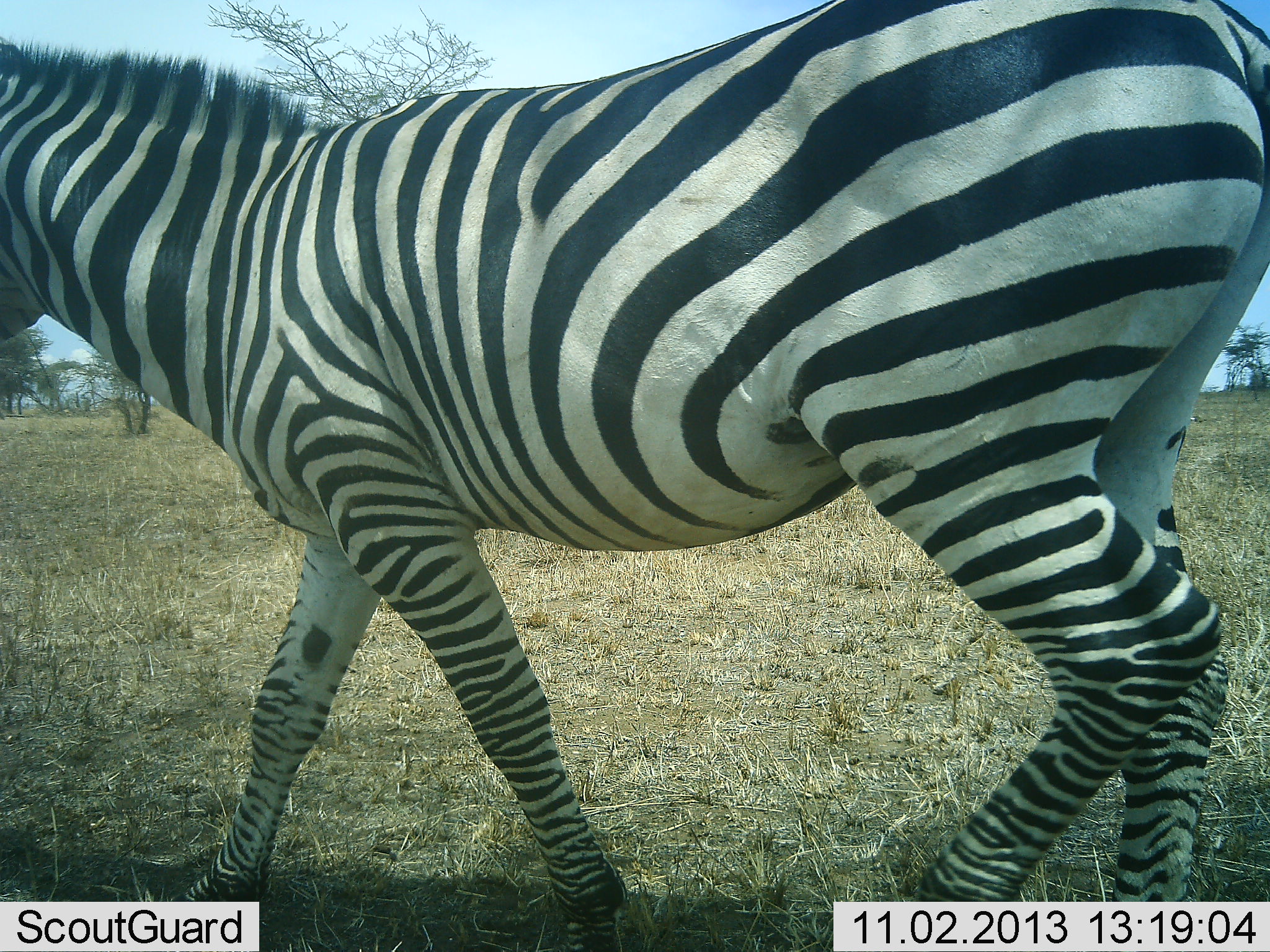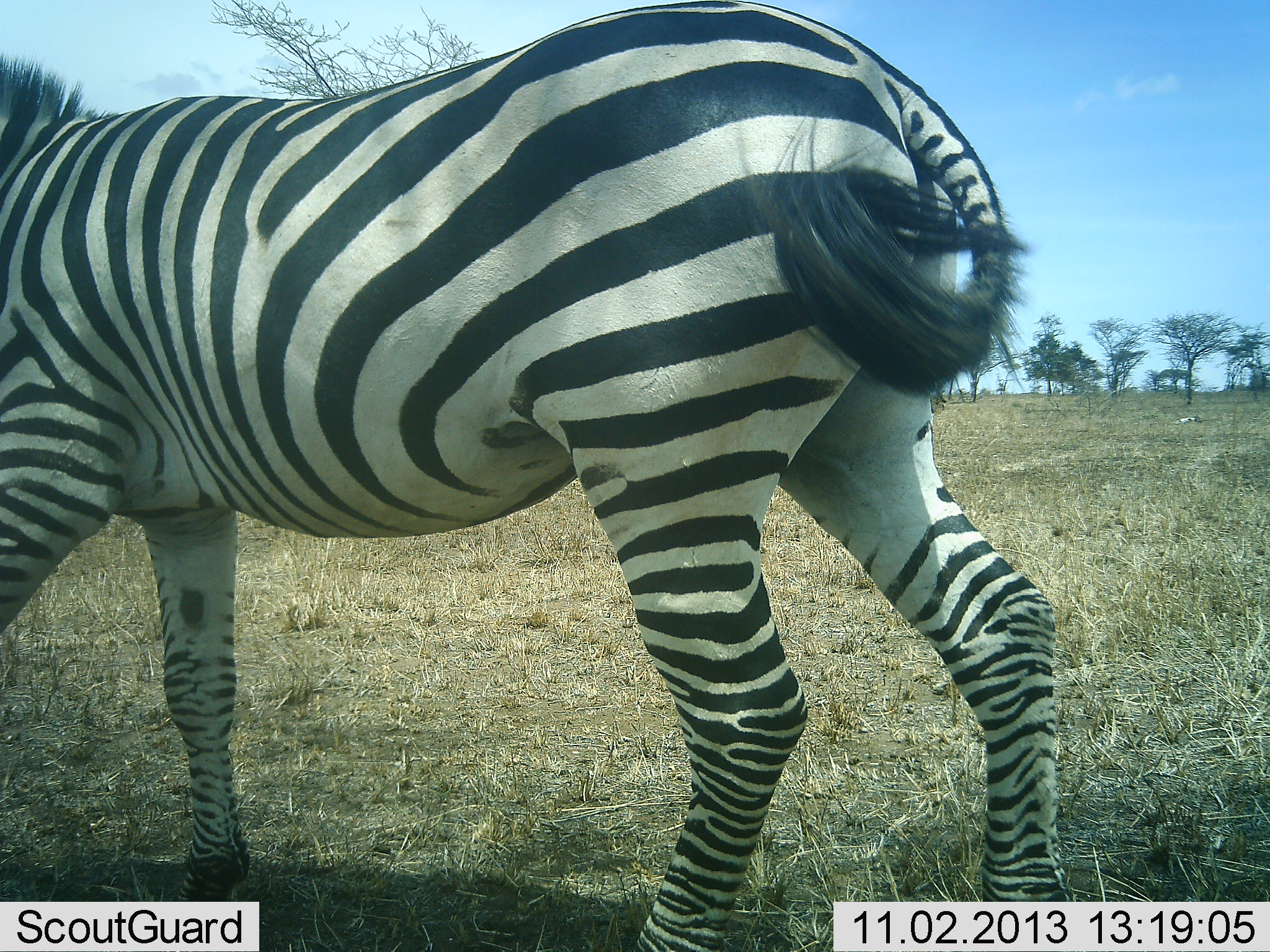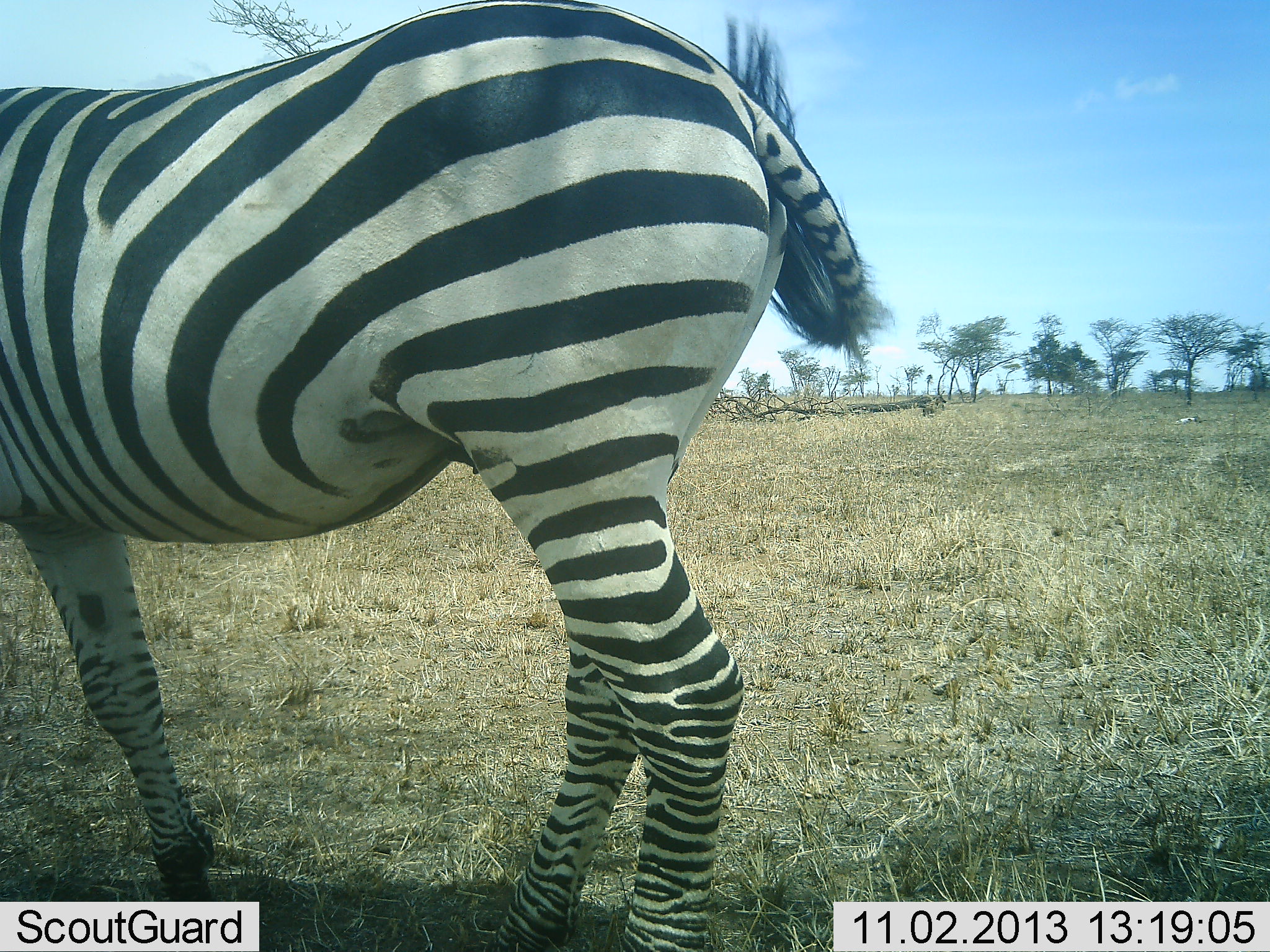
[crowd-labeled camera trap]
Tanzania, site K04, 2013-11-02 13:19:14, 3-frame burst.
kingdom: Animalia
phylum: Chordata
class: Mammalia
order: Perissodactyla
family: Equidae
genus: Equus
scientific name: Equus quagga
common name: plains zebra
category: zebra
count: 1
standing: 6%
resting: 0%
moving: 97%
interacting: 0%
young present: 0%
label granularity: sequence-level